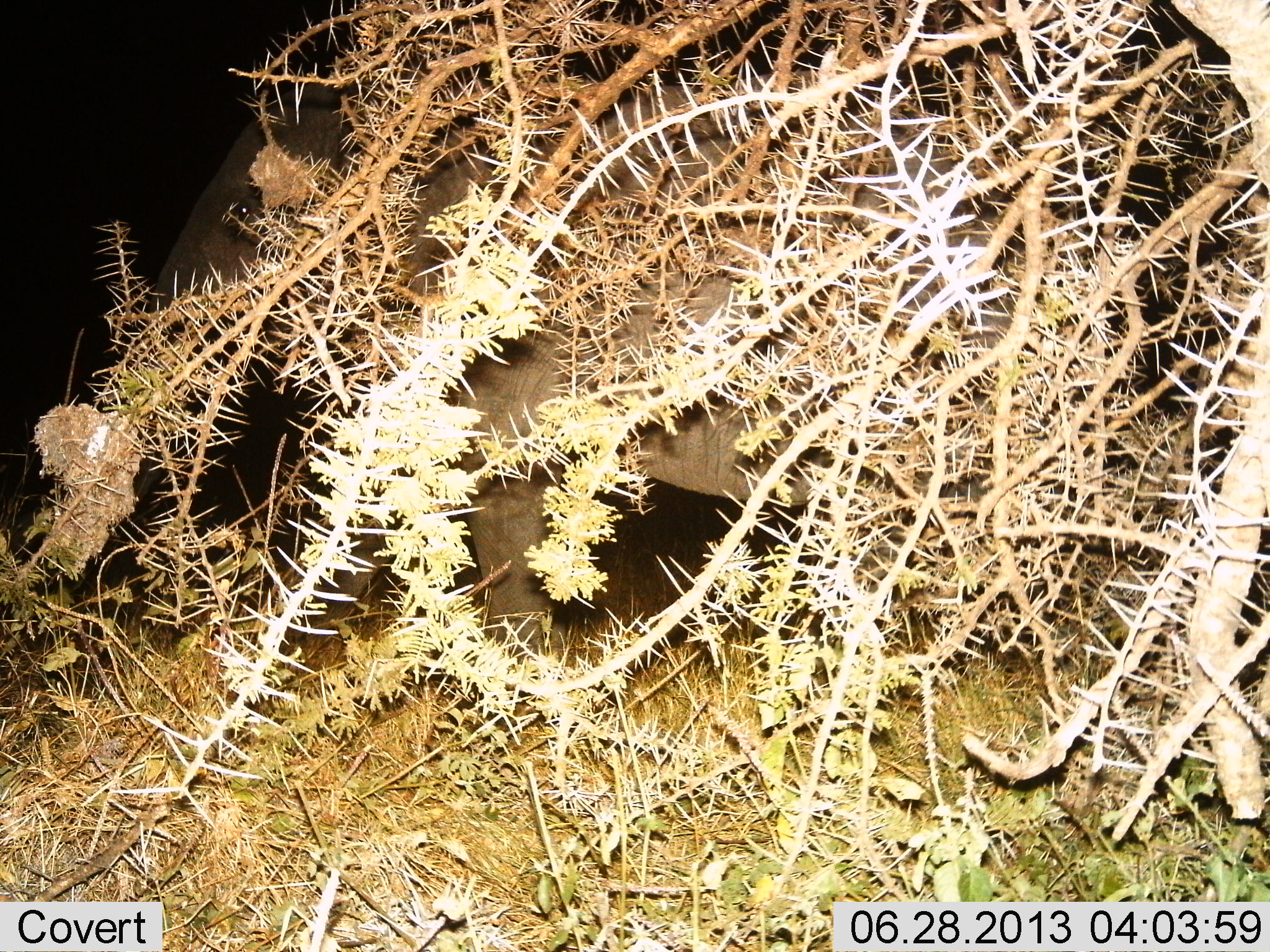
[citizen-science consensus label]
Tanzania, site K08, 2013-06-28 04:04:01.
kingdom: Animalia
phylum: Chordata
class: Mammalia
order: Proboscidea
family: Elephantidae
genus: Loxodonta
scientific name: Loxodonta africana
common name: african bush elephant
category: elephant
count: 1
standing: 67%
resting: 0%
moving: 29%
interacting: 0%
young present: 5%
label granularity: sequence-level